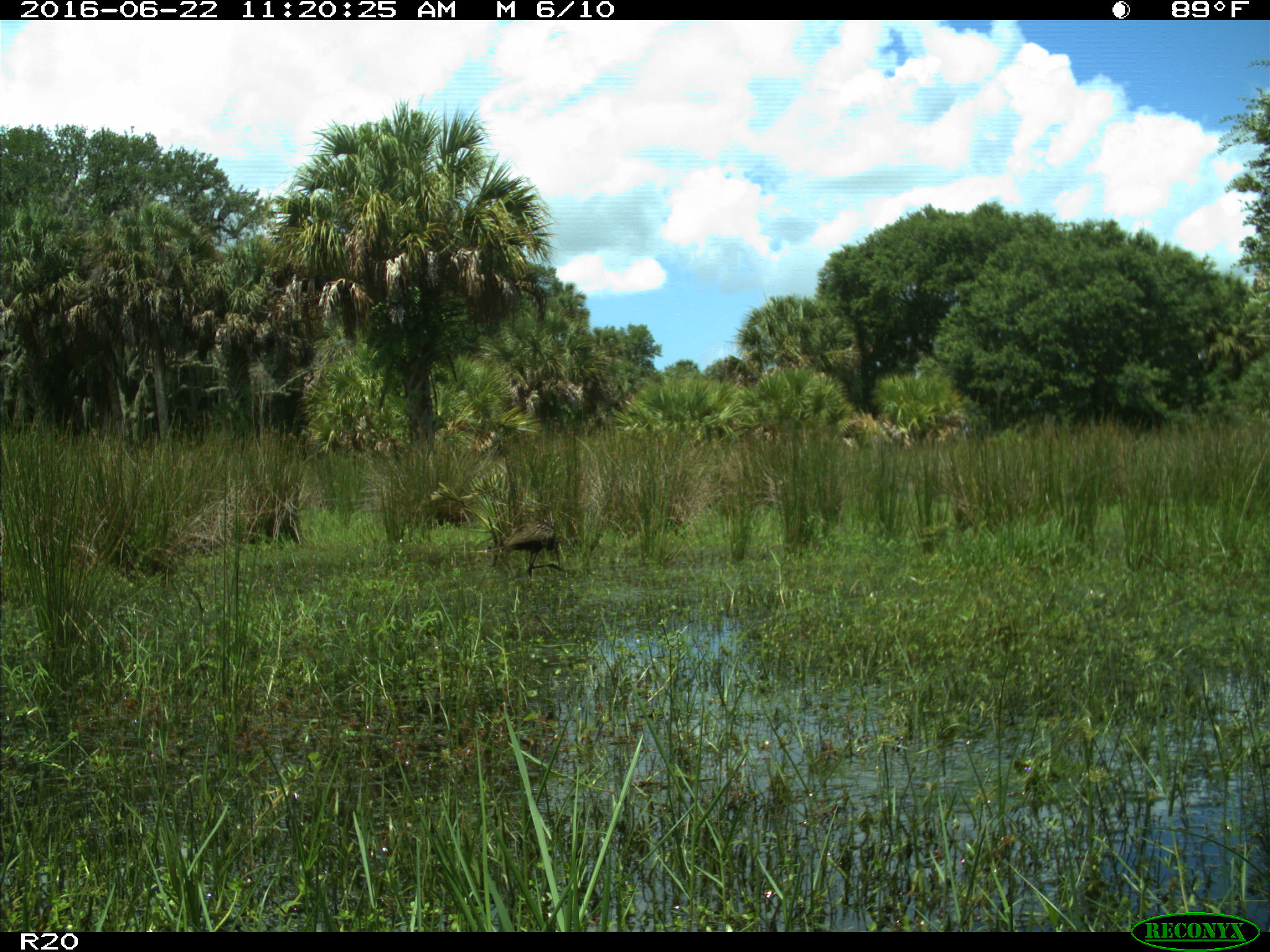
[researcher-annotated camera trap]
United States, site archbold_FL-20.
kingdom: Animalia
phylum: Chordata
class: Aves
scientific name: Aves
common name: birds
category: unidentified bird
Unidentified bird (birds) (Aves).